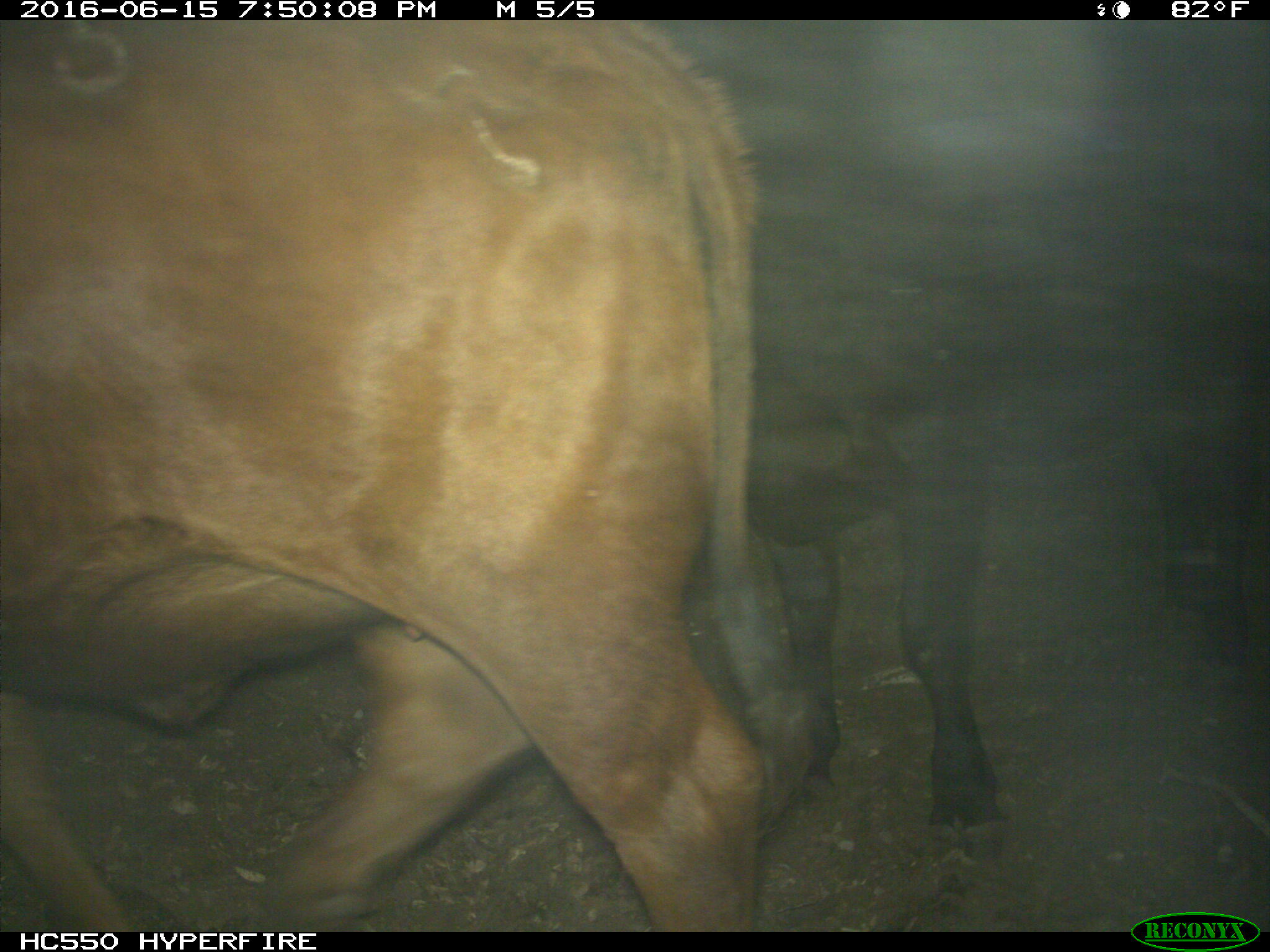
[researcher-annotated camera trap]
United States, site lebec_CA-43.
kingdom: Animalia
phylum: Chordata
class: Mammalia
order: Artiodactyla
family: Bovidae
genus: Bos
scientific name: Bos taurus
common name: domestic cow